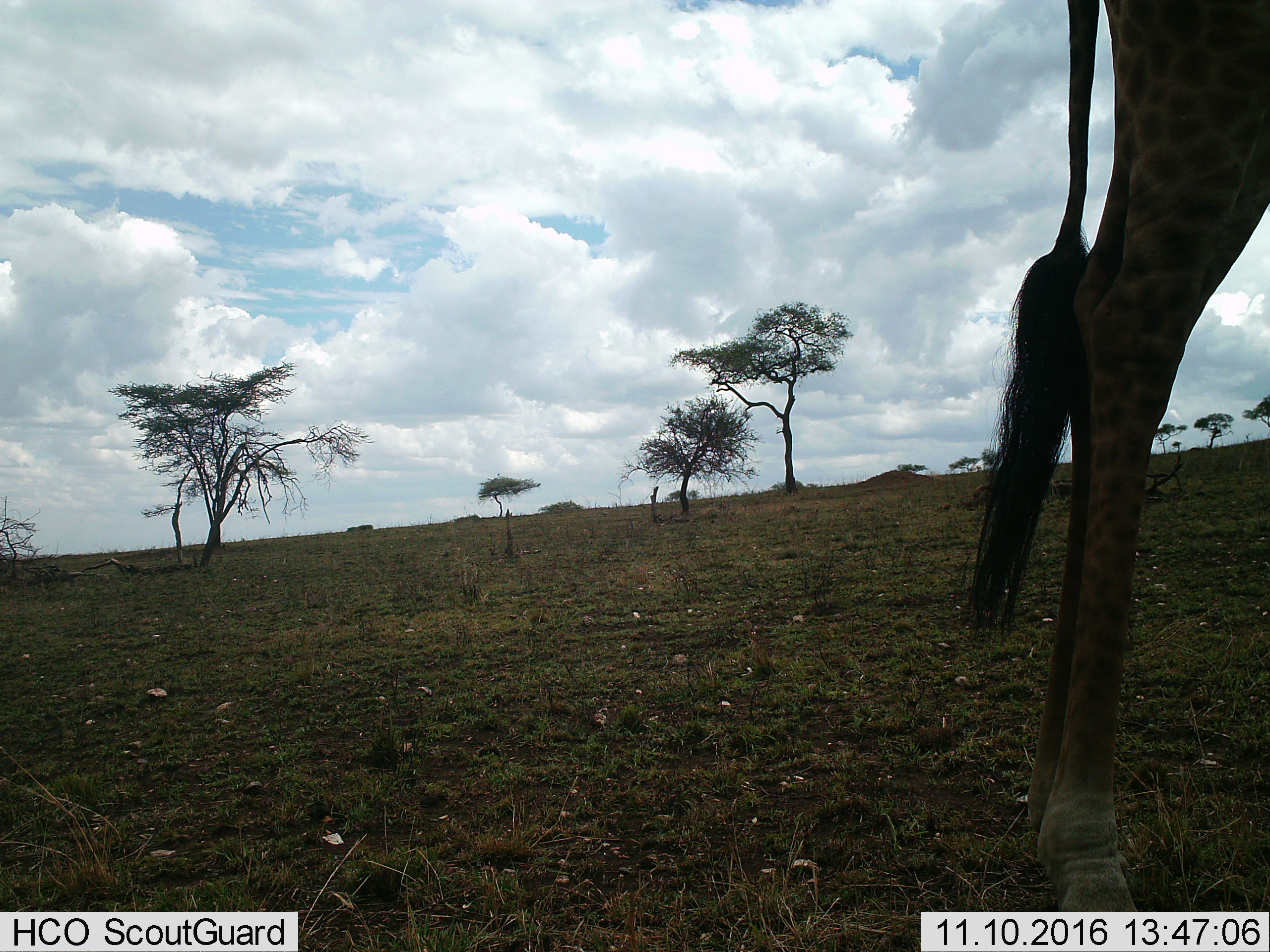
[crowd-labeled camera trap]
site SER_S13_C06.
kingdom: Animalia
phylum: Chordata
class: Mammalia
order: Artiodactyla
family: Giraffidae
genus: Giraffa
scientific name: Giraffa camelopardalis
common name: giraffe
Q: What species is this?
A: Giraffe (Giraffa camelopardalis).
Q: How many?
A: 1.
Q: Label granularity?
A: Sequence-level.